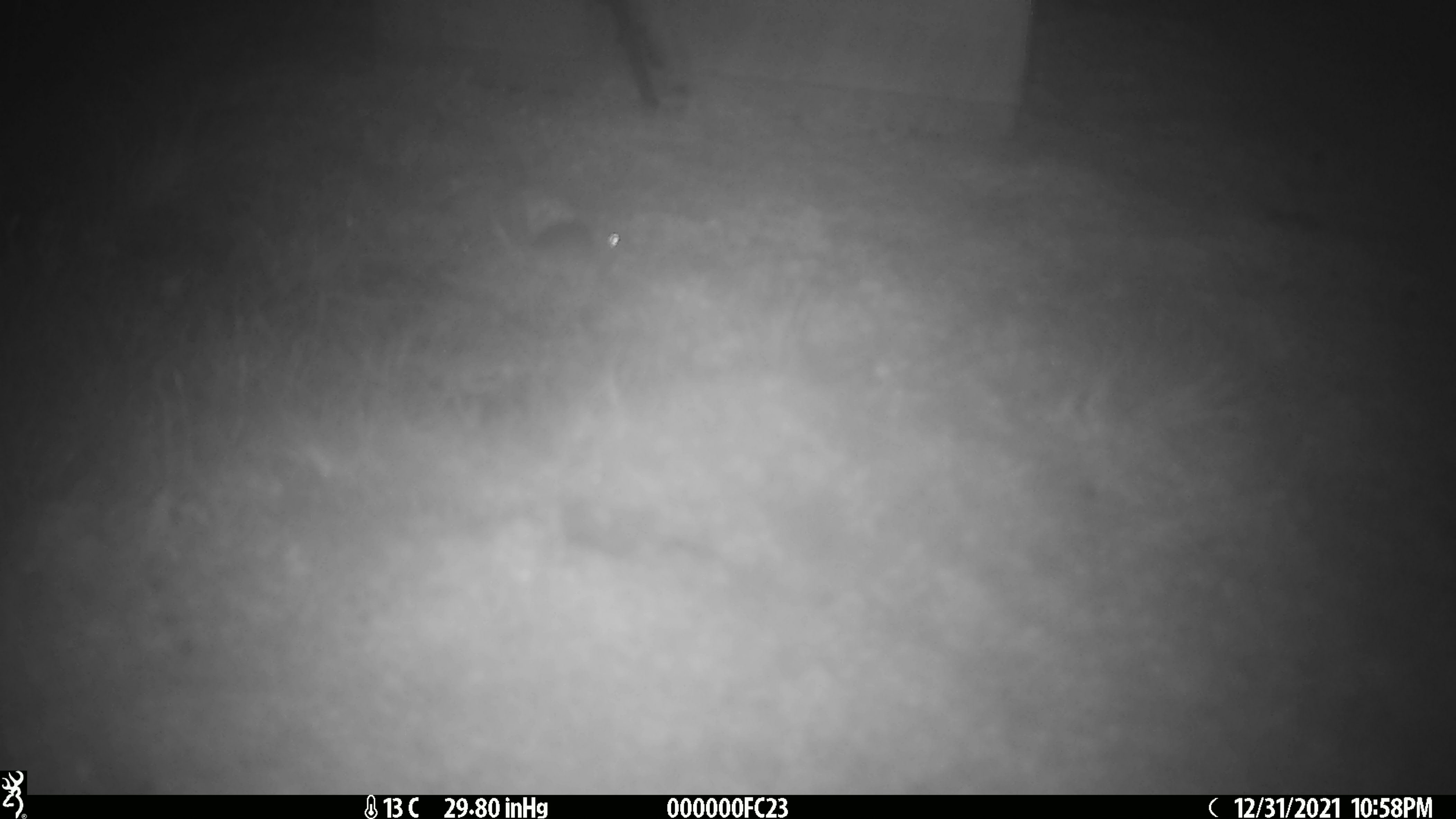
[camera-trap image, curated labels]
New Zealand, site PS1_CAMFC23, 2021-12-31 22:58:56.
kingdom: Animalia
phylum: Chordata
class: Mammalia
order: Rodentia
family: Muridae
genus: Mus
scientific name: Mus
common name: mouse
Mouse (Mus).